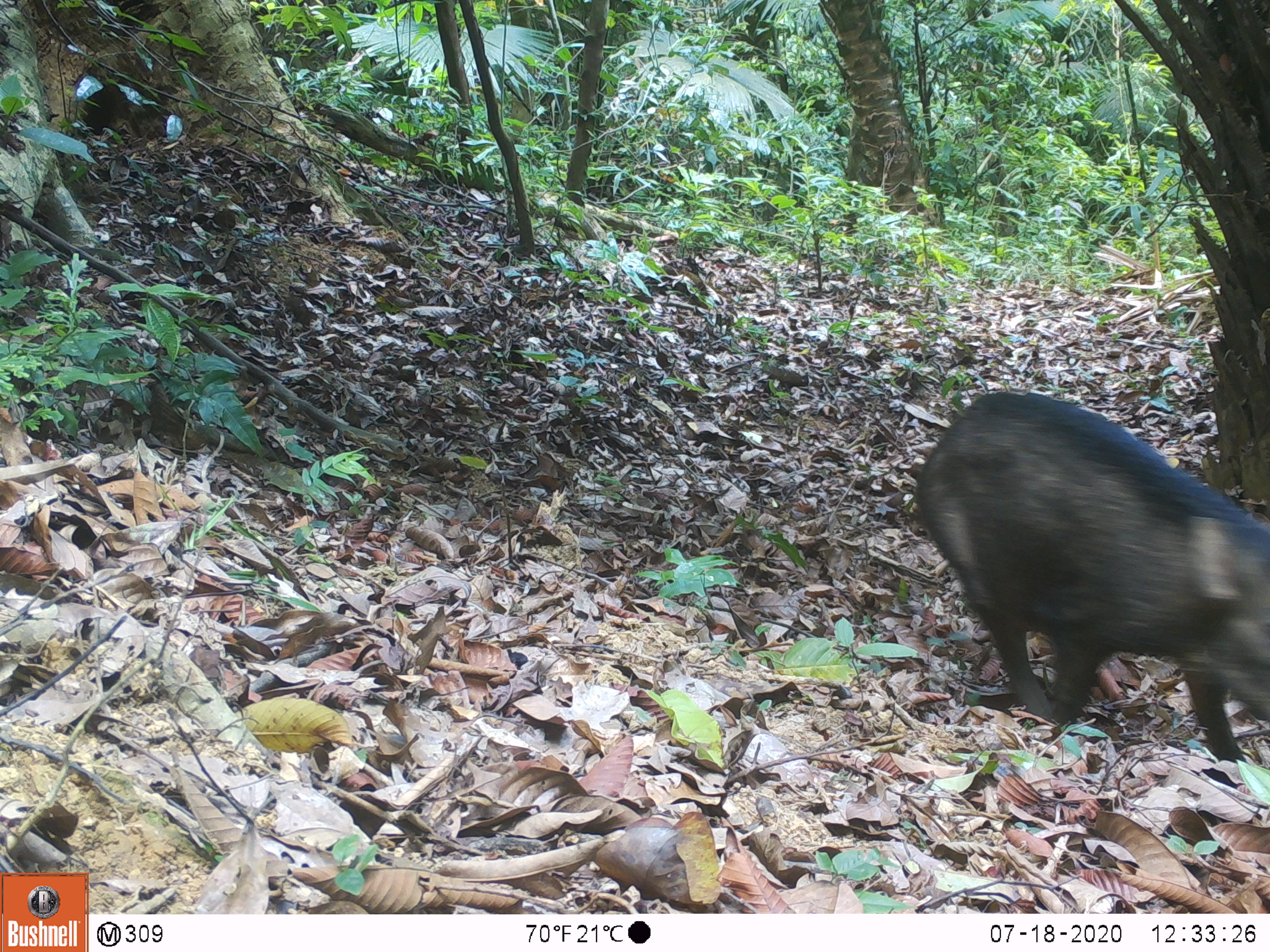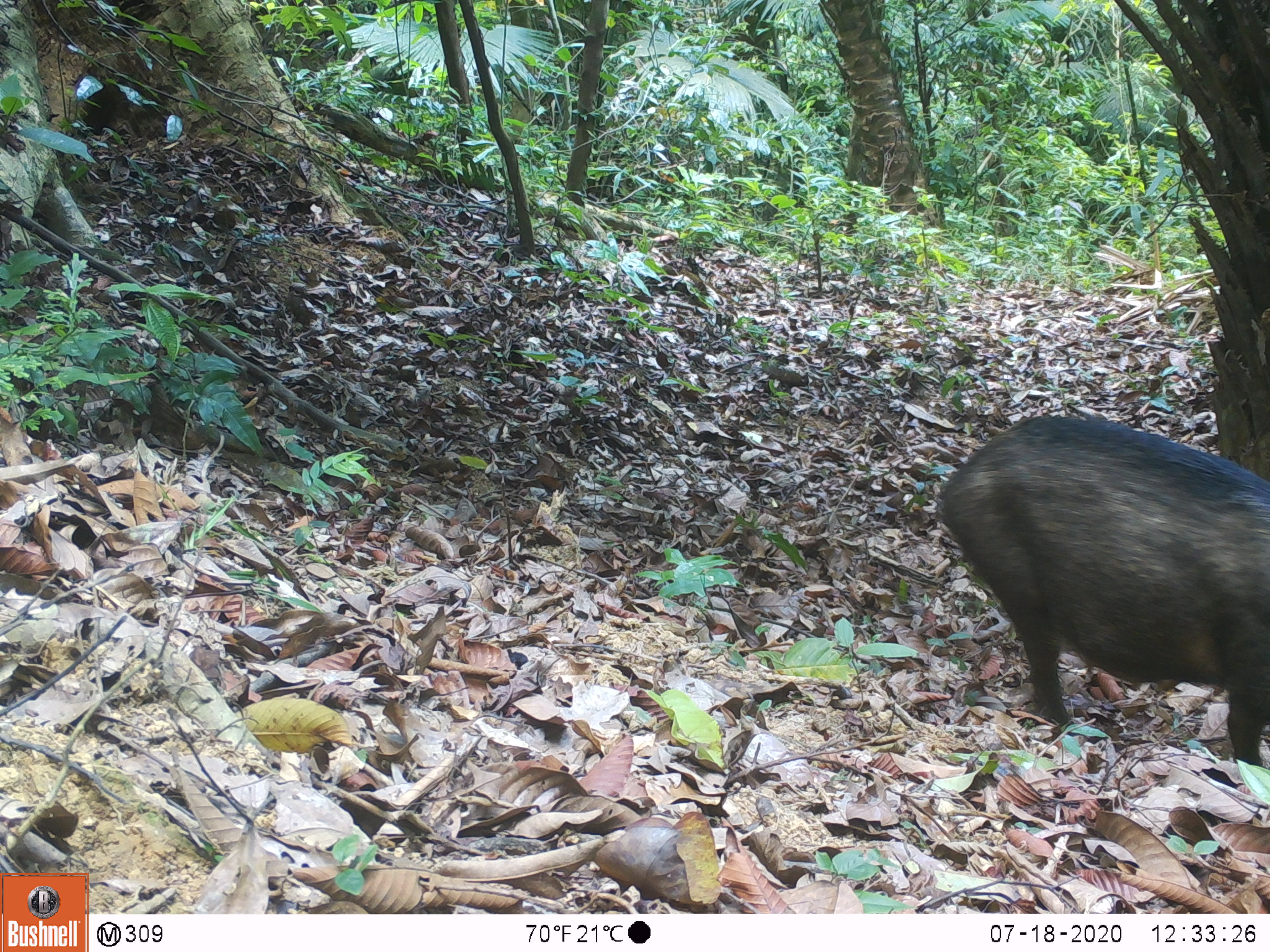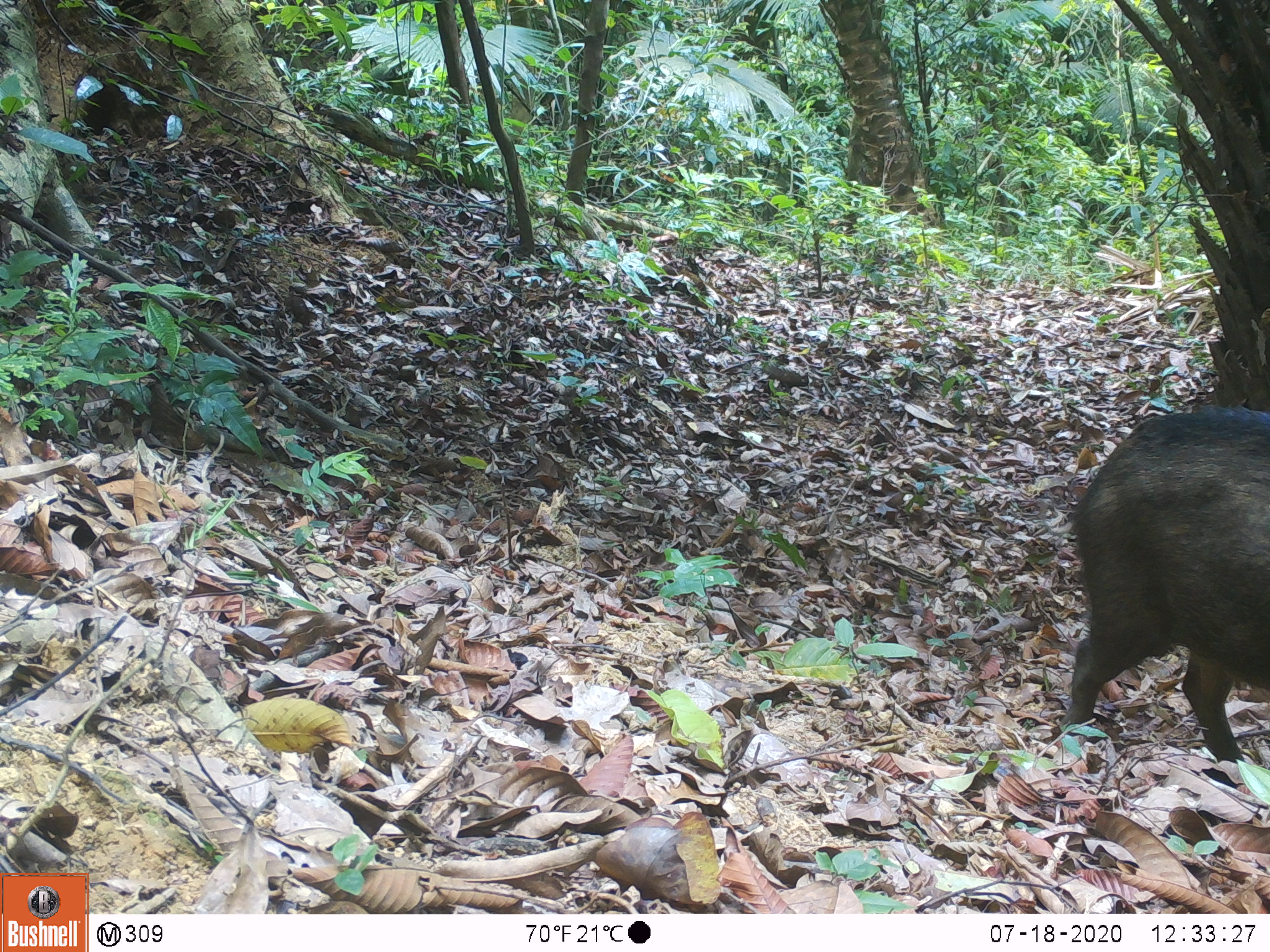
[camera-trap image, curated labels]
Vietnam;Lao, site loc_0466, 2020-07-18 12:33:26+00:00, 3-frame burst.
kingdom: Animalia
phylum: Chordata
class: Mammalia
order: Artiodactyla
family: Suidae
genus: Sus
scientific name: Sus scrofa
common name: eurasian wild pig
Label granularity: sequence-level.